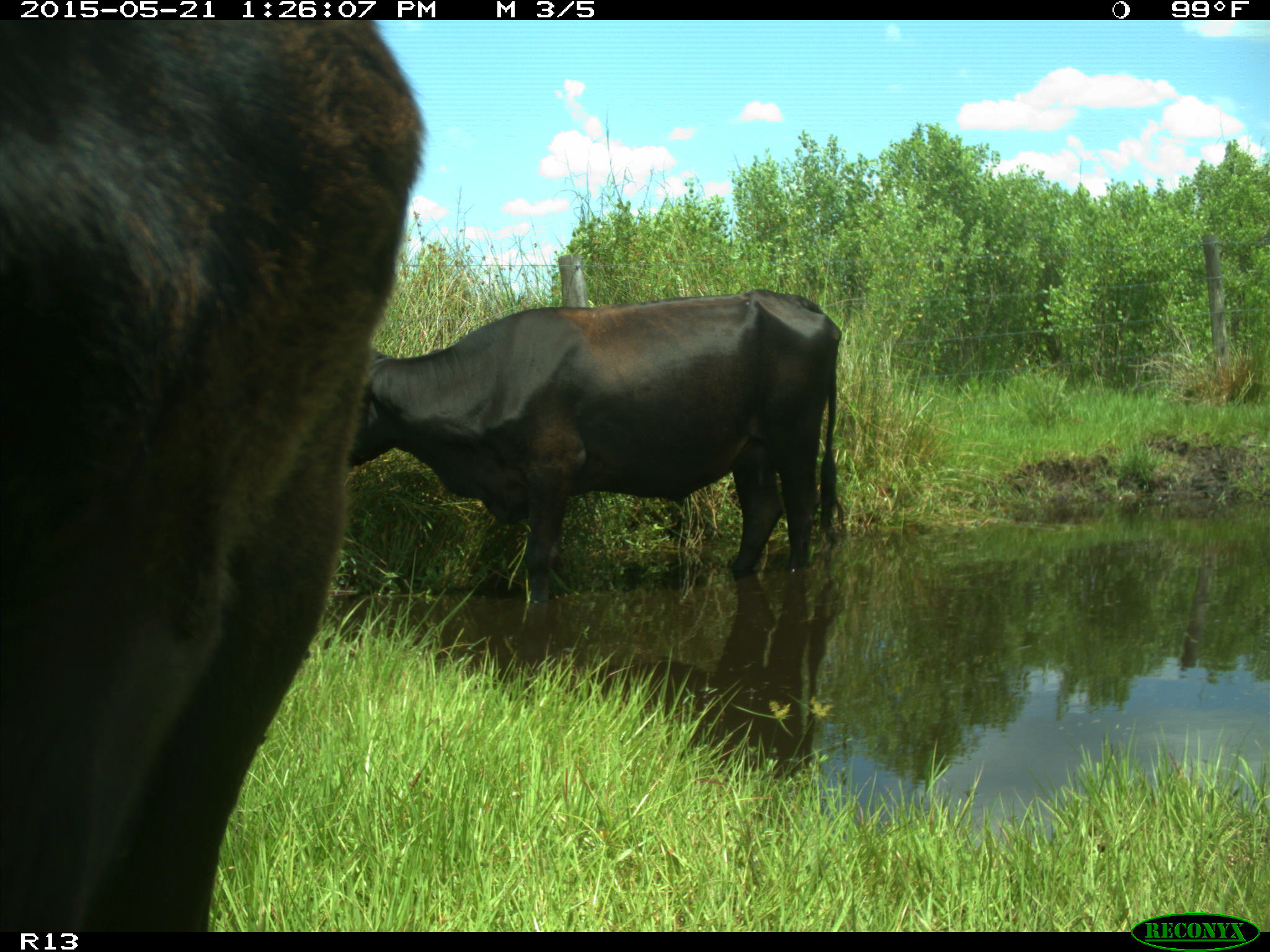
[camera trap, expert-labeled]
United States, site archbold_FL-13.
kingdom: Animalia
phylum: Chordata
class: Mammalia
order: Artiodactyla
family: Bovidae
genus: Bos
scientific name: Bos taurus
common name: domestic cow